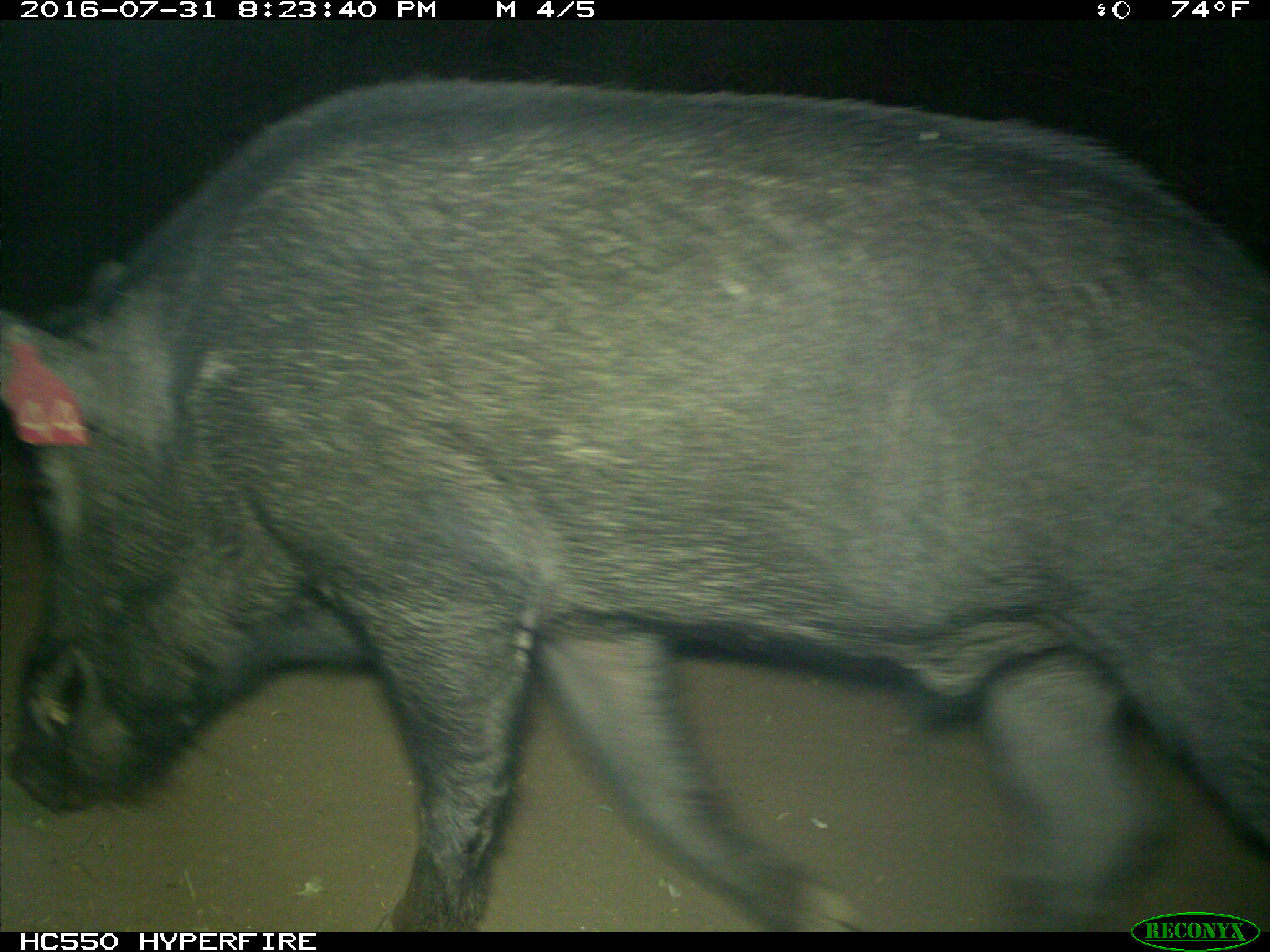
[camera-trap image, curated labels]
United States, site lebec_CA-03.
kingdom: Animalia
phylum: Chordata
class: Mammalia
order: Artiodactyla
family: Suidae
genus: Sus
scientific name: Sus scrofa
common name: wild boar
Sus scrofa (wild boar).